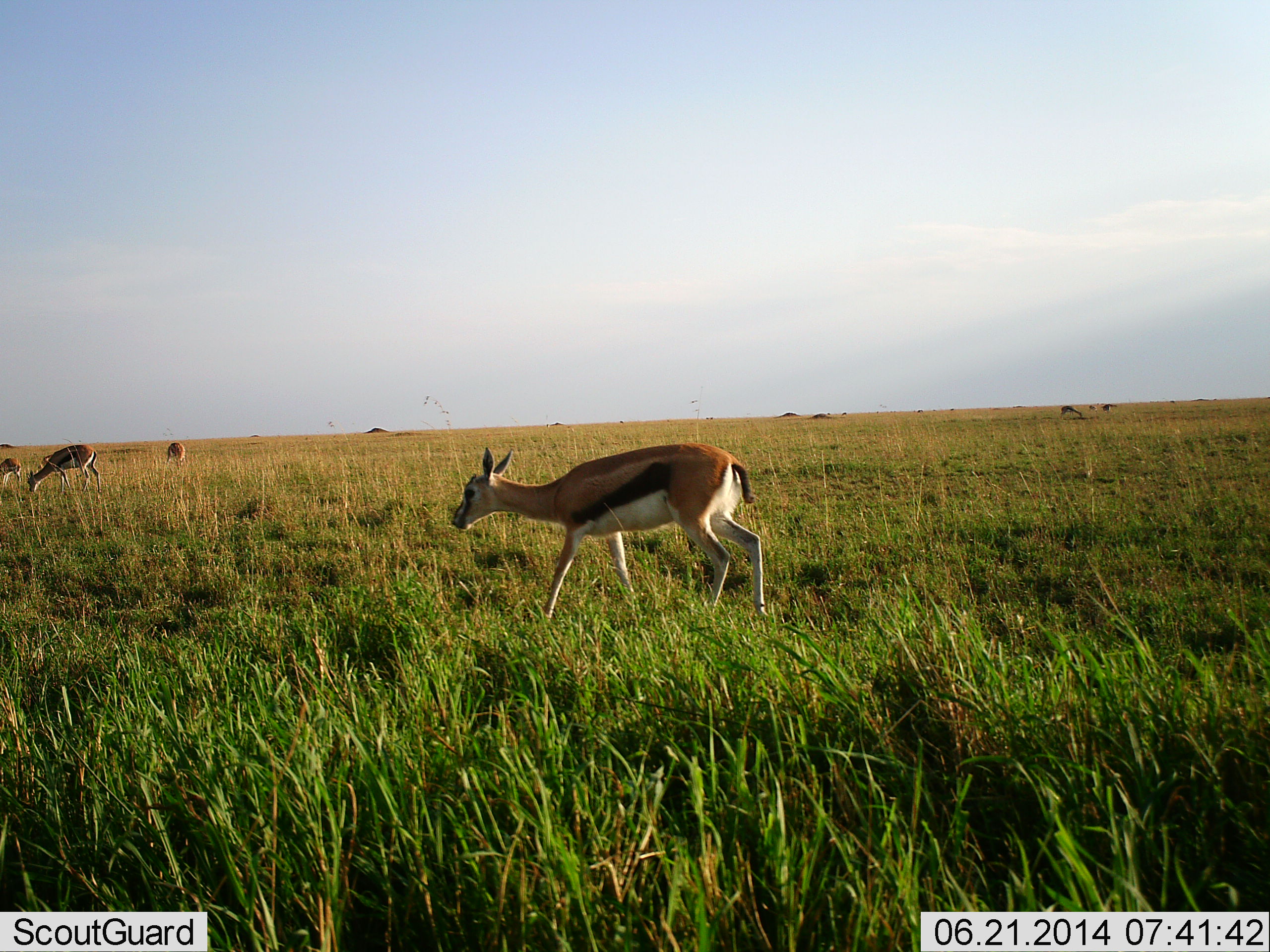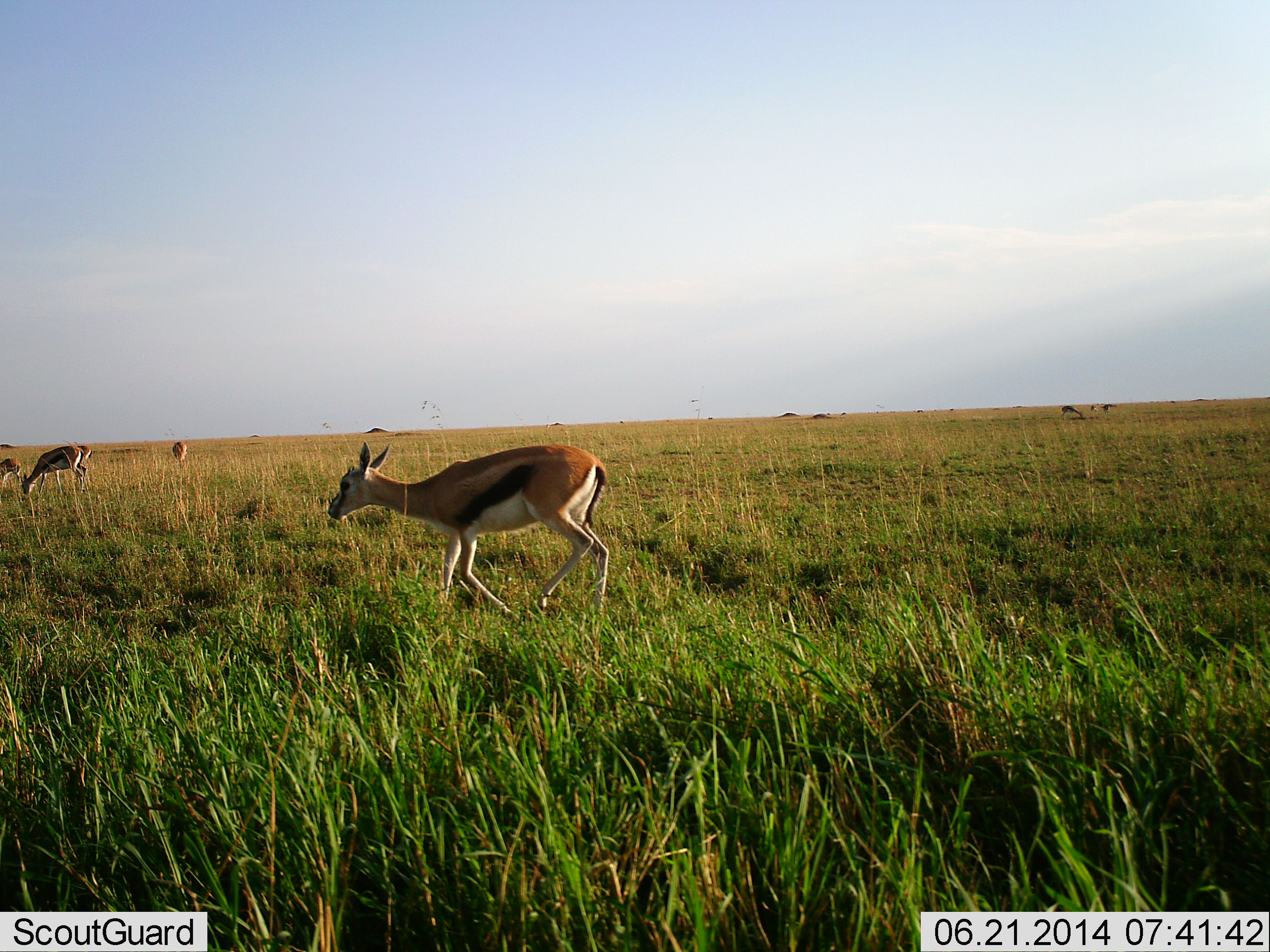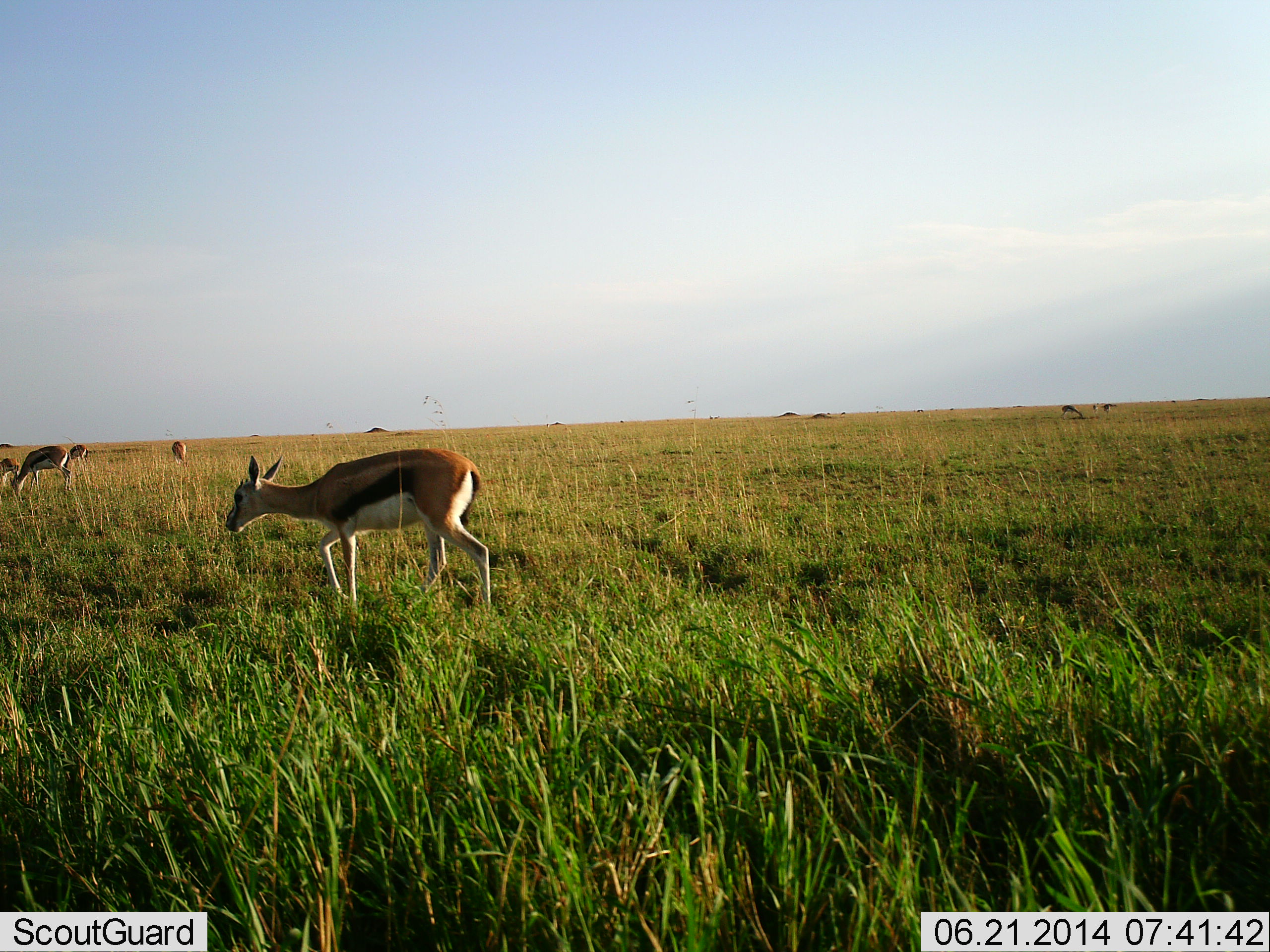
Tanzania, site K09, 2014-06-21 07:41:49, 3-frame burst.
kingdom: Animalia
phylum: Chordata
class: Mammalia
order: Artiodactyla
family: Bovidae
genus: Eudorcas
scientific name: Eudorcas thomsonii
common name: thomson's gazelle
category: gazellethomsons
Gazellethomsons (thomson's gazelle) (Eudorcas thomsonii), count 7. Behavior (volunteer vote fractions): standing 50%, resting 0%, moving 80%, interacting 0%. Young present (vote fraction): 0%. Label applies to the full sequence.